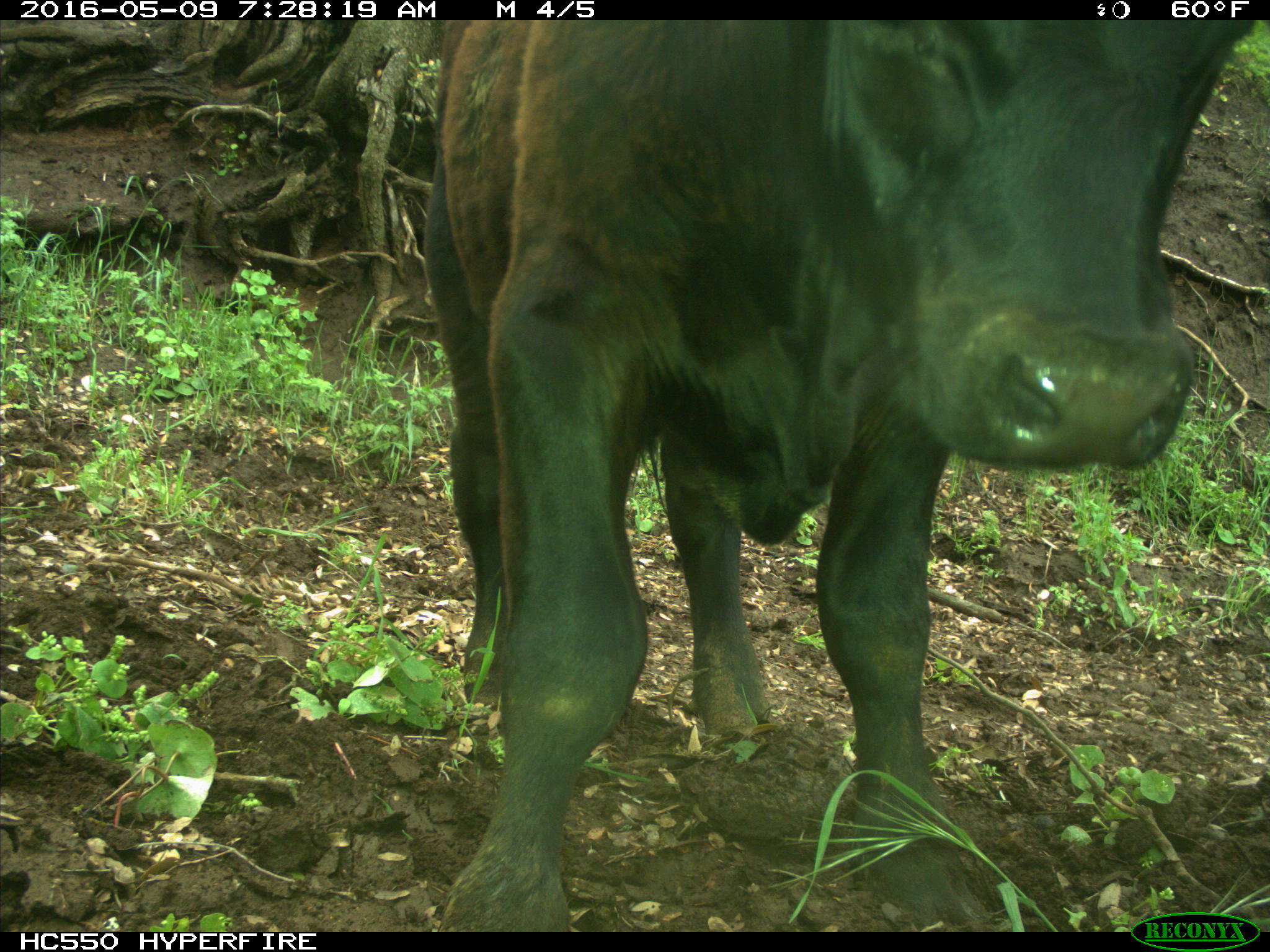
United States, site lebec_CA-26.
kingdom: Animalia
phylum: Chordata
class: Mammalia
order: Artiodactyla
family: Bovidae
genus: Bos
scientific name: Bos taurus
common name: domestic cow